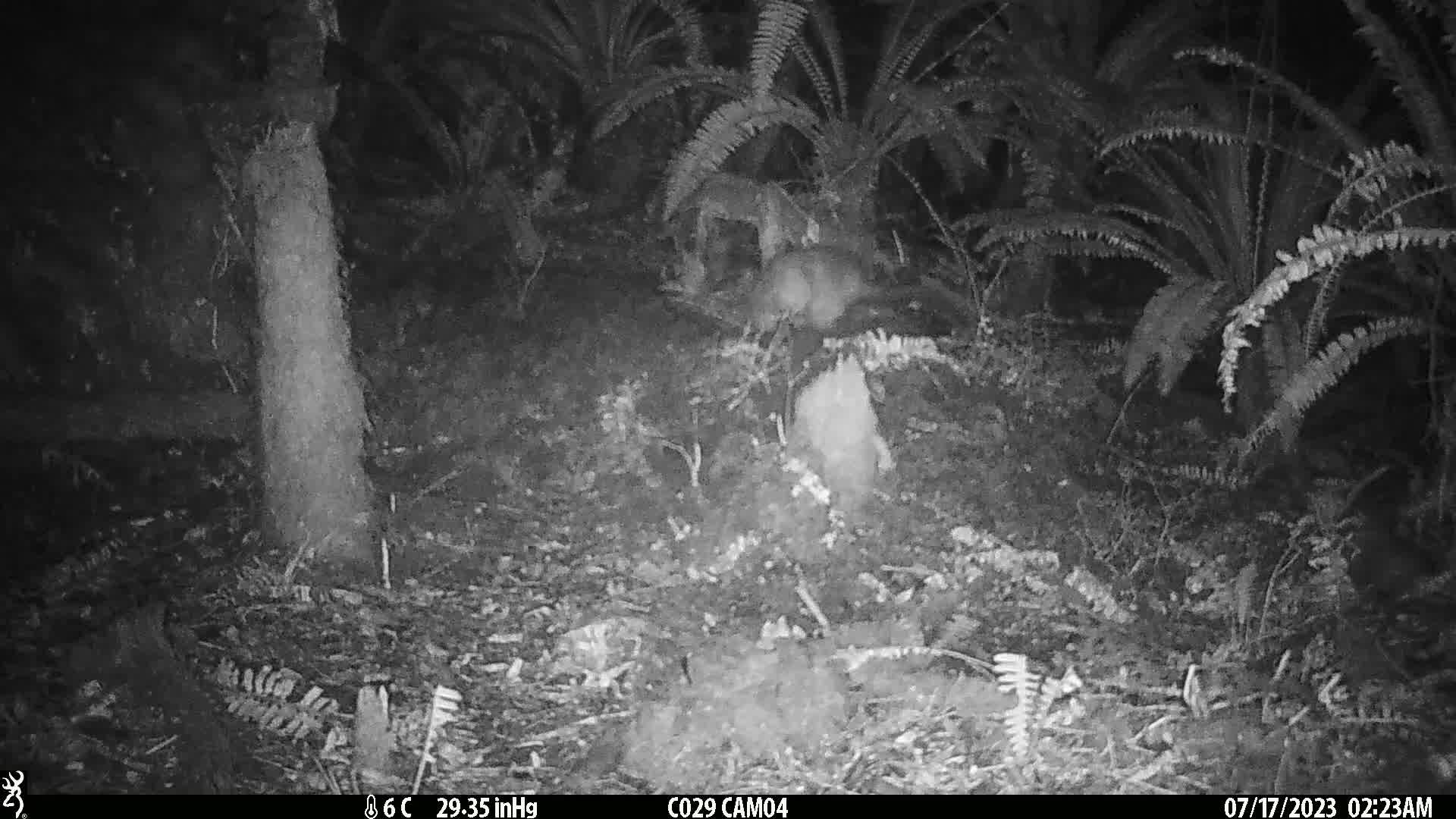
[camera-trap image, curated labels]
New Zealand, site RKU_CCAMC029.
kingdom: Animalia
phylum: Chordata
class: Mammalia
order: Diprotodontia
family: Phalangeridae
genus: Trichosurus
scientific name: Trichosurus vulpecula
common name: common brushtail possum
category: possum